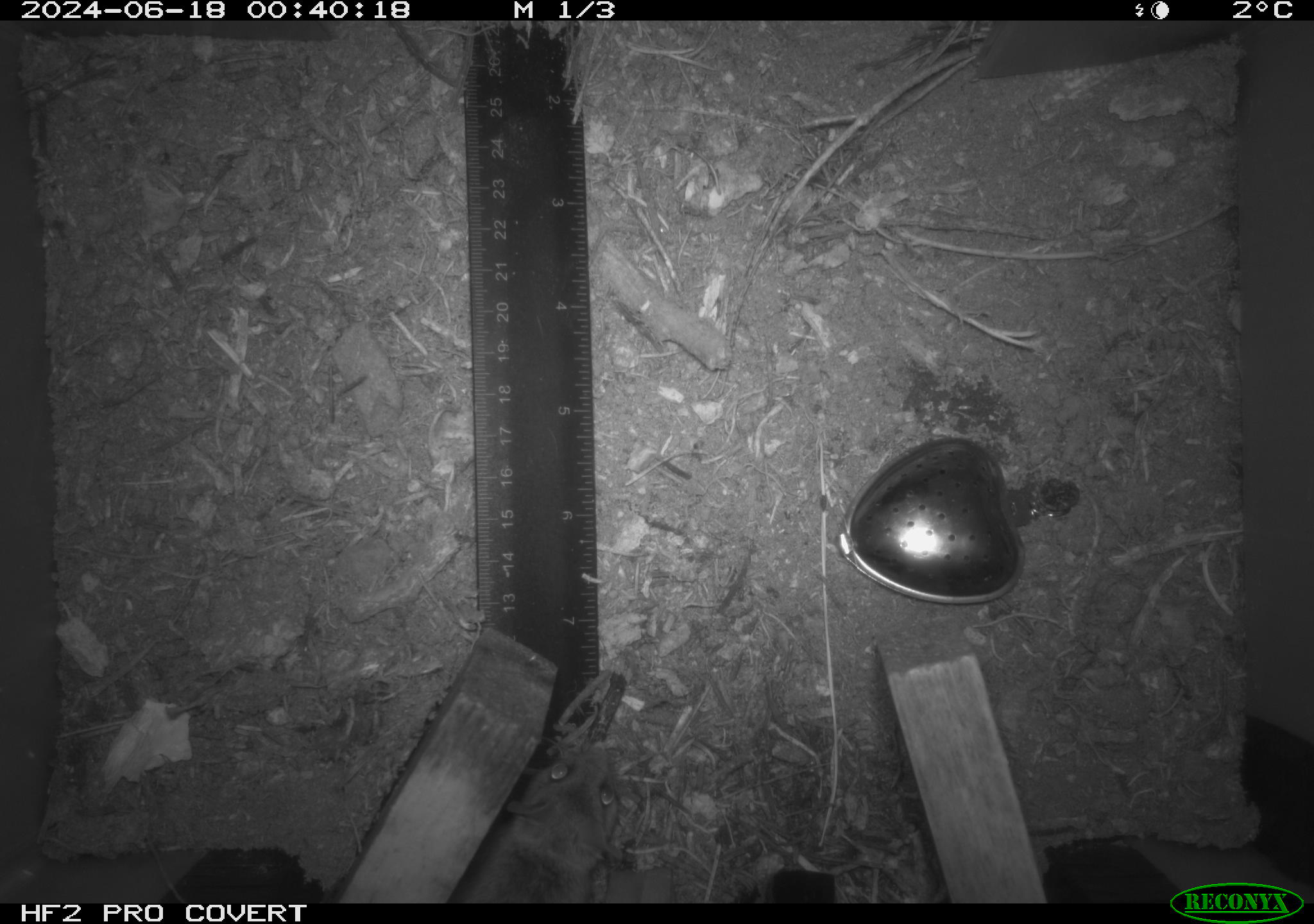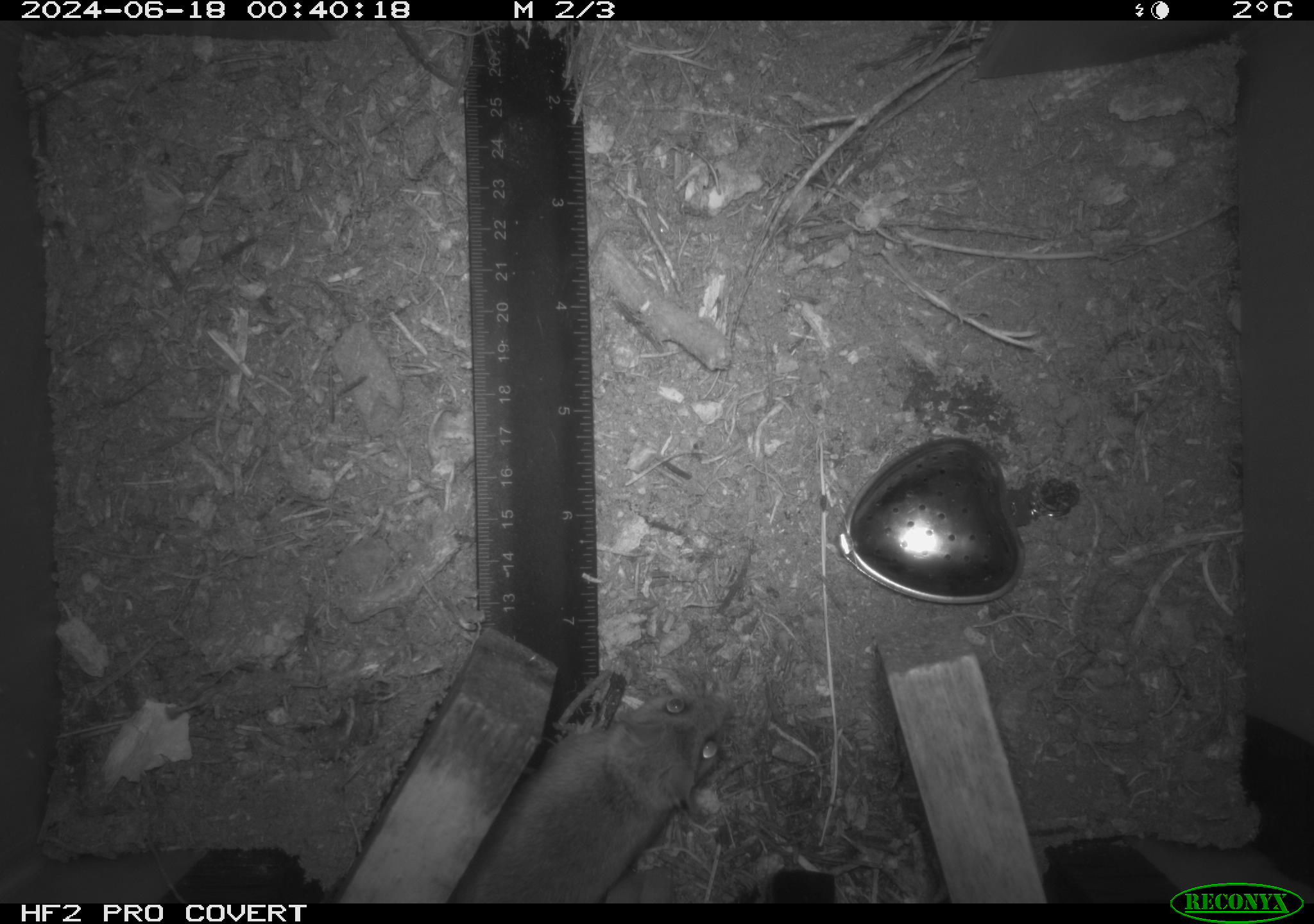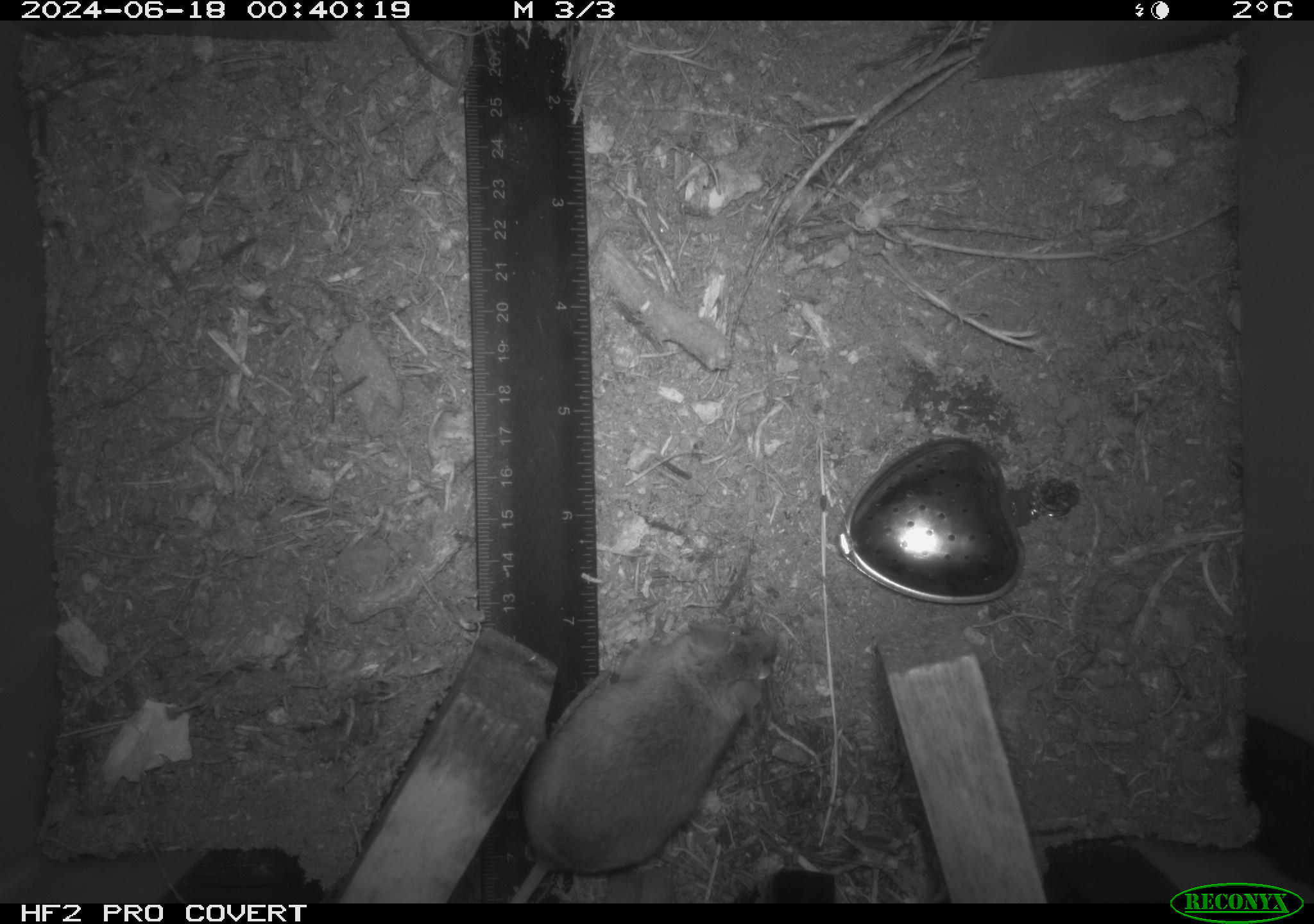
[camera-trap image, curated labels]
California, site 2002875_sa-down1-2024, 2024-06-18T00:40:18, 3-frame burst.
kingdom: Animalia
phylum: Chordata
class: Mammalia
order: Rodentia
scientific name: Rodentia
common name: rodent